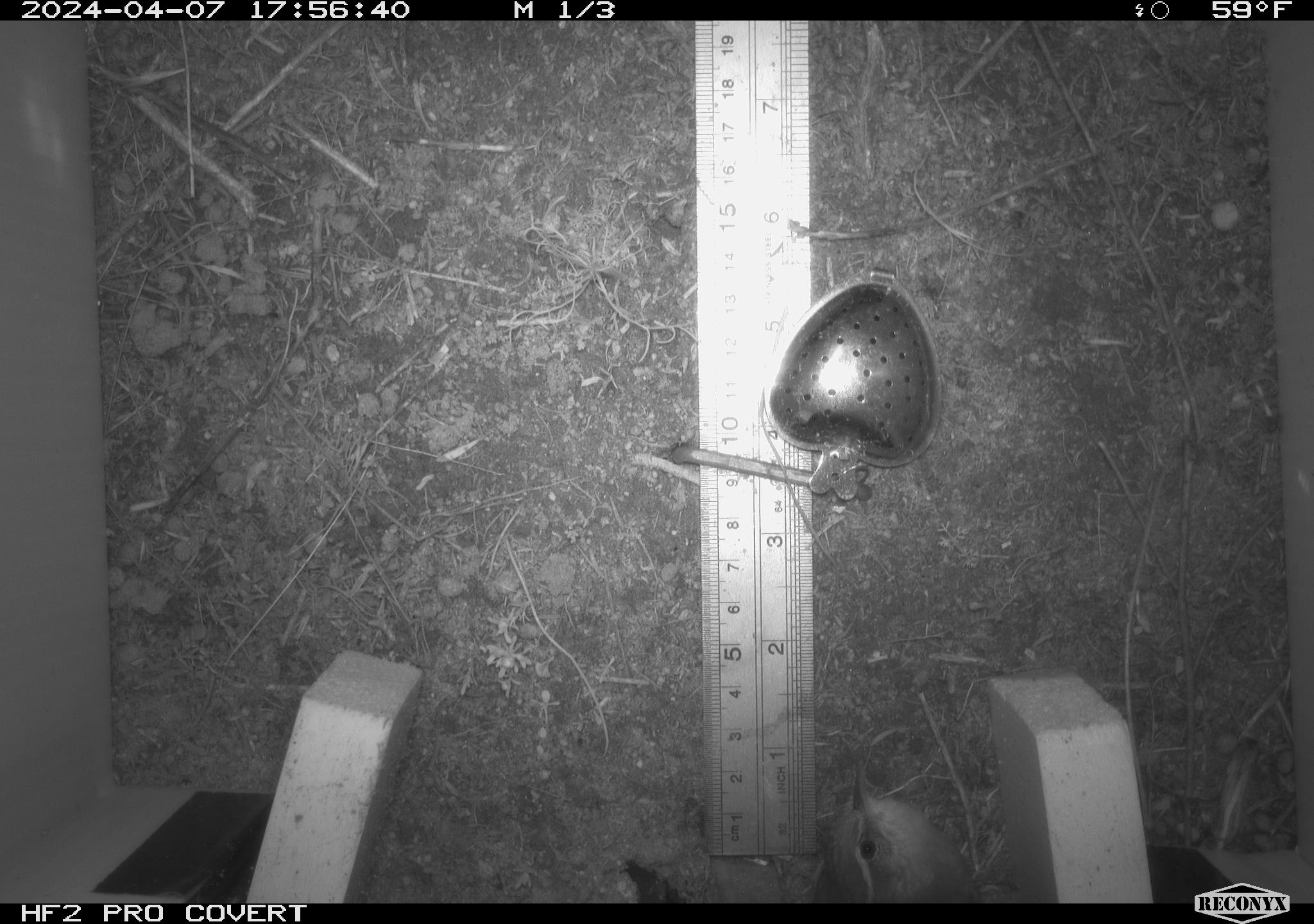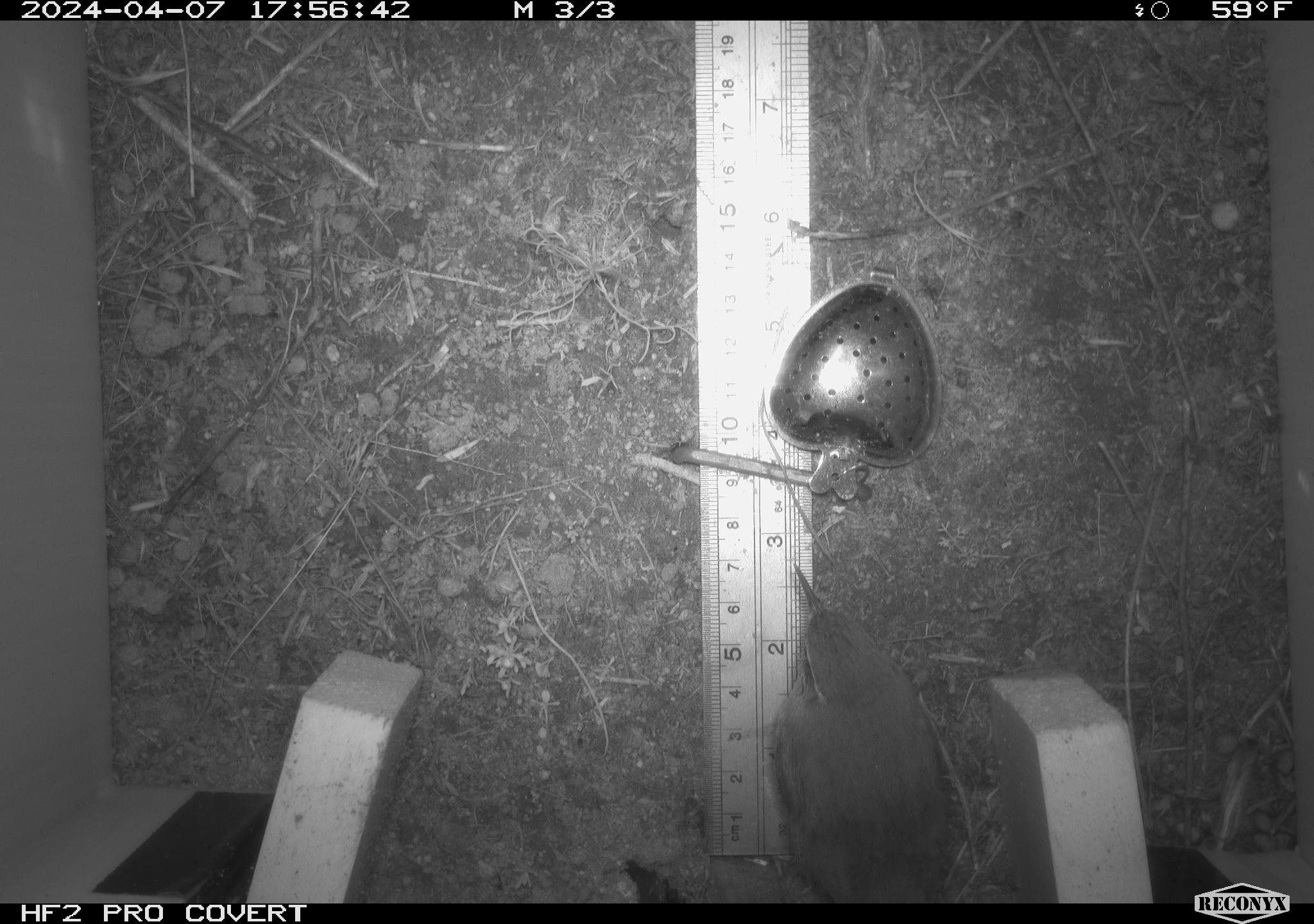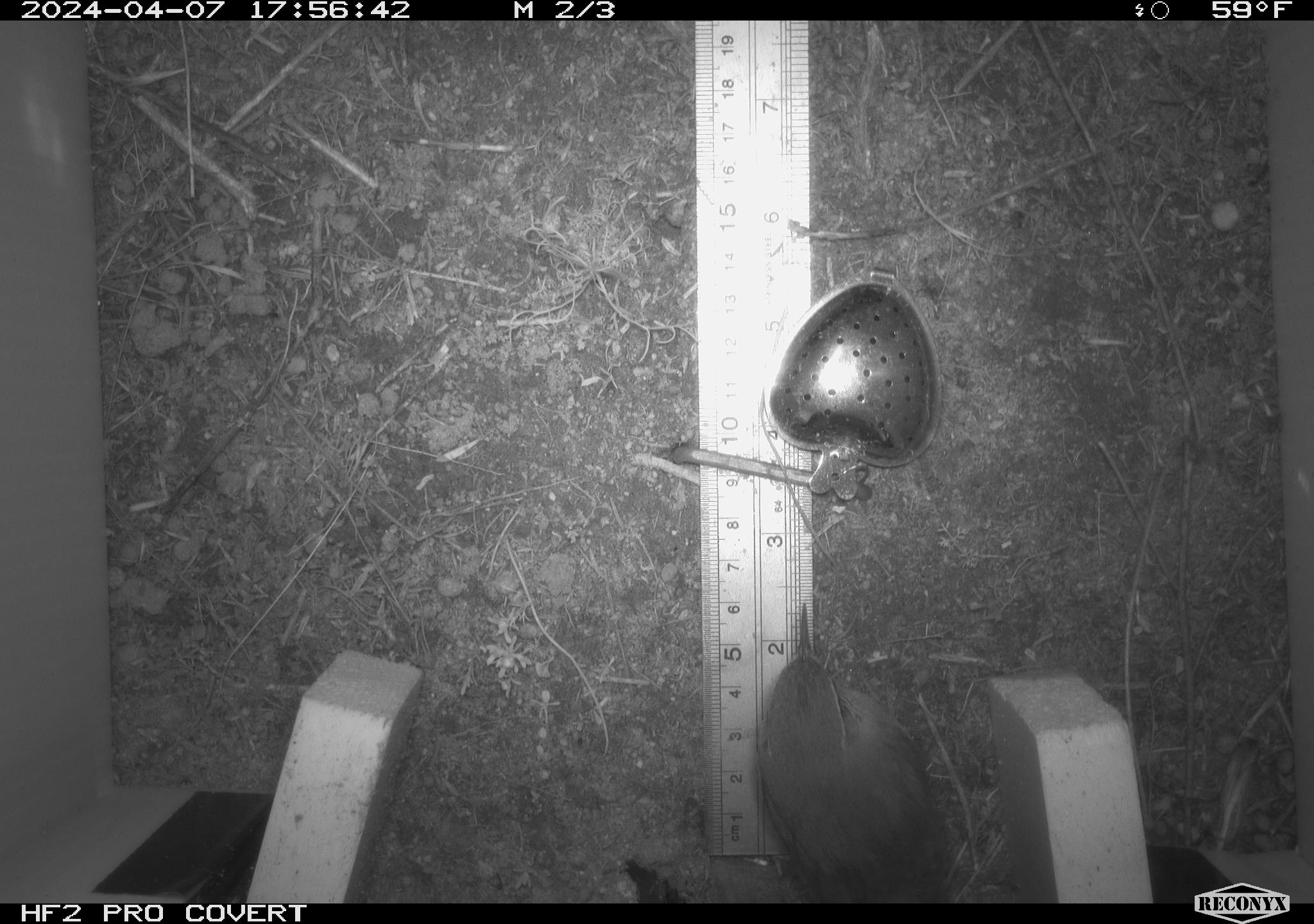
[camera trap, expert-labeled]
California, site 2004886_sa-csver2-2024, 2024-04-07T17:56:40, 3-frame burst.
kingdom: Animalia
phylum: Chordata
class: Aves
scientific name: Aves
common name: bird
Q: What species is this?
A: Bird (Aves).